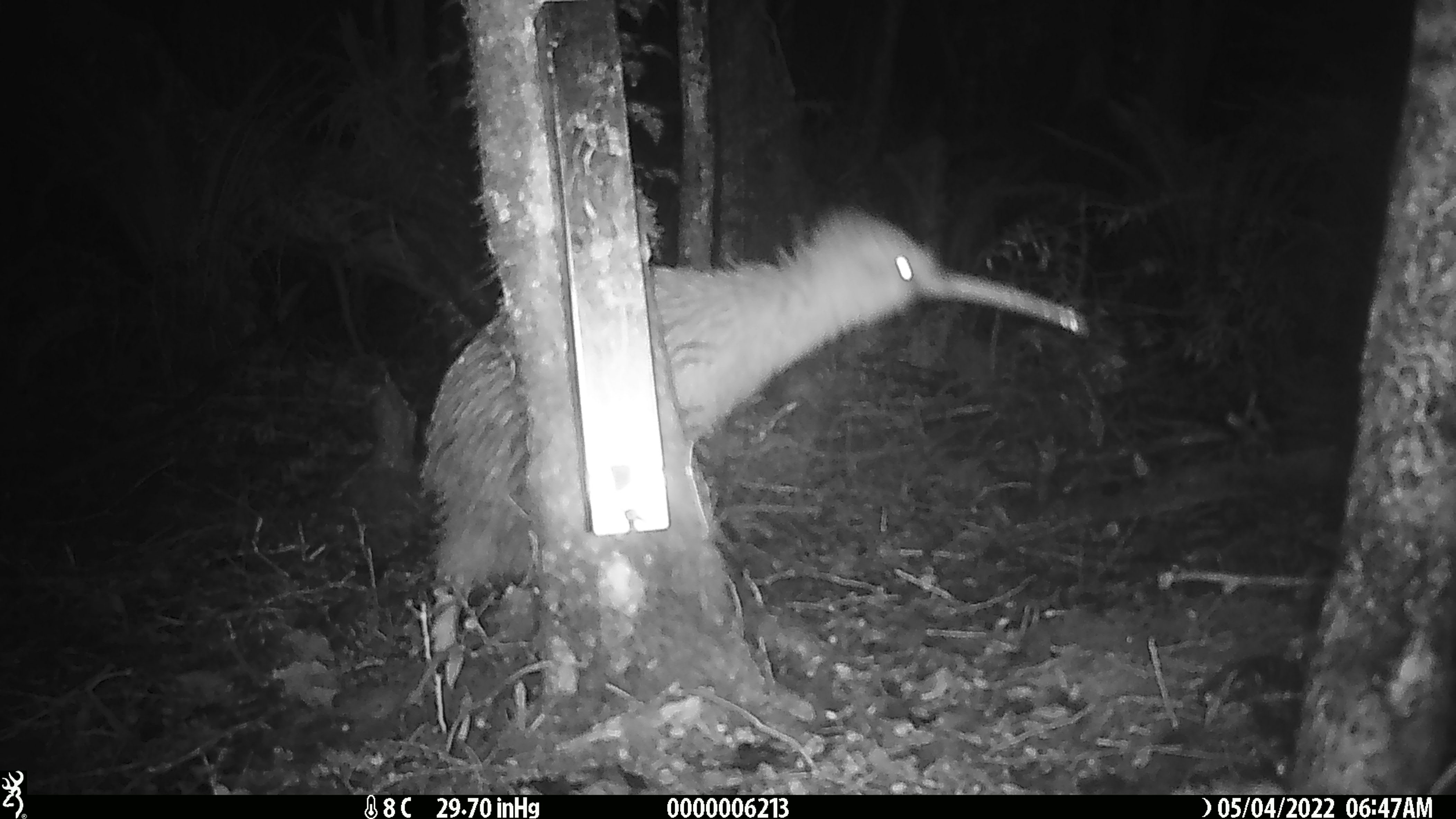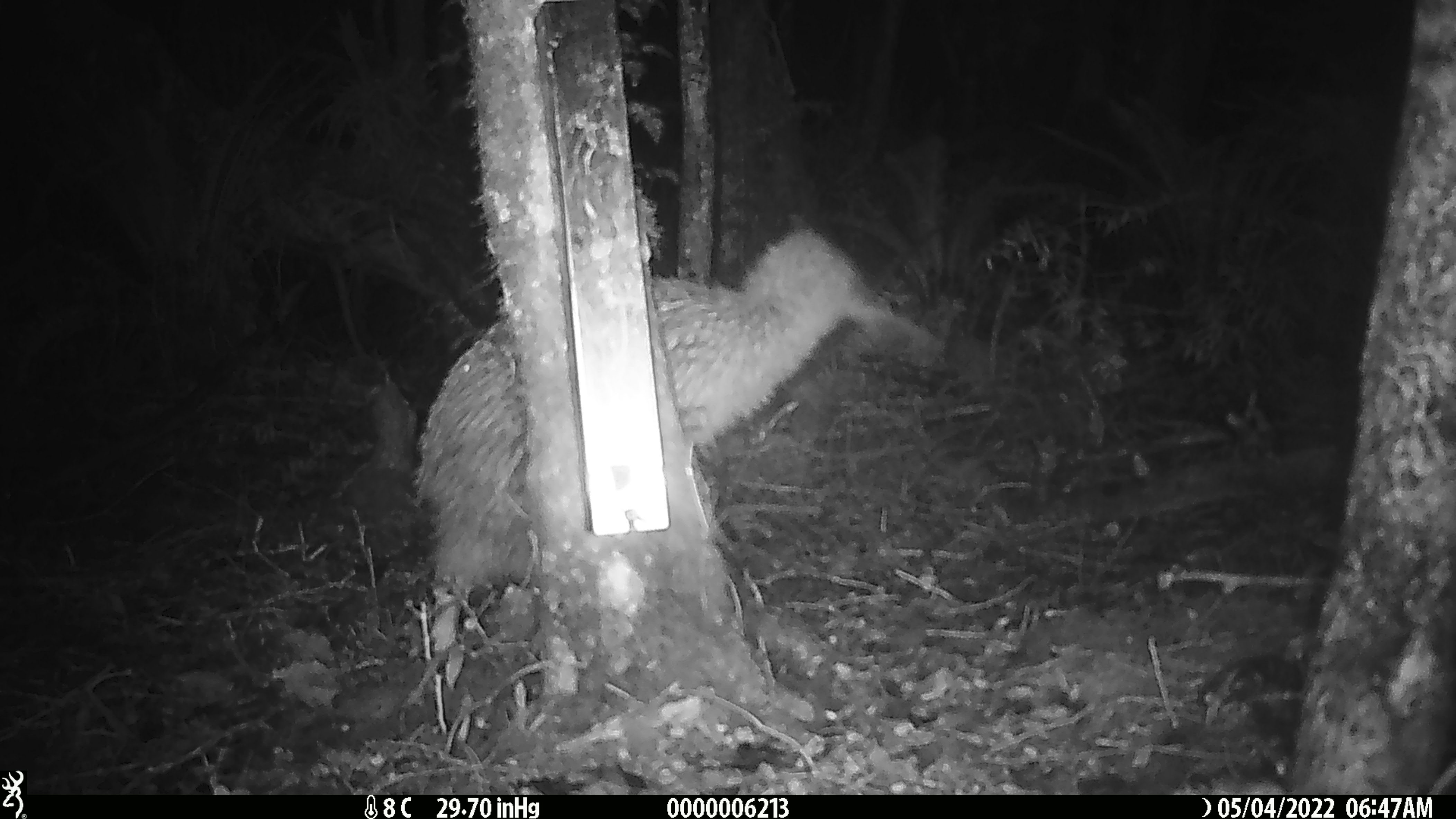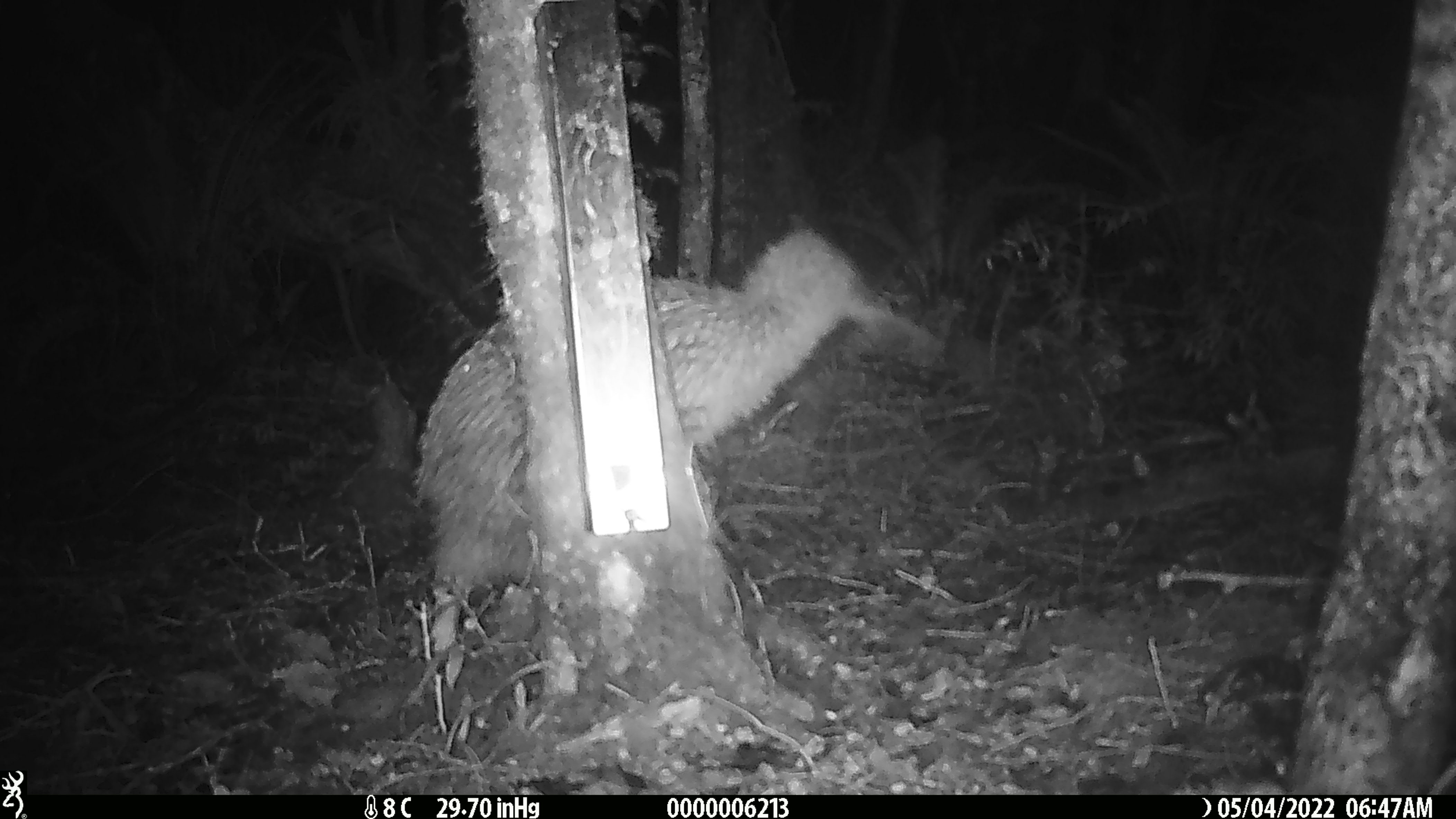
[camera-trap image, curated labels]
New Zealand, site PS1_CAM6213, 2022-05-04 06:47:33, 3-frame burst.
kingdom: Animalia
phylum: Chordata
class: Aves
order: Apterygiformes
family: Apterygidae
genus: Apteryx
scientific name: Apteryx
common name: kiwi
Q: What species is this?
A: Kiwi (Apteryx).